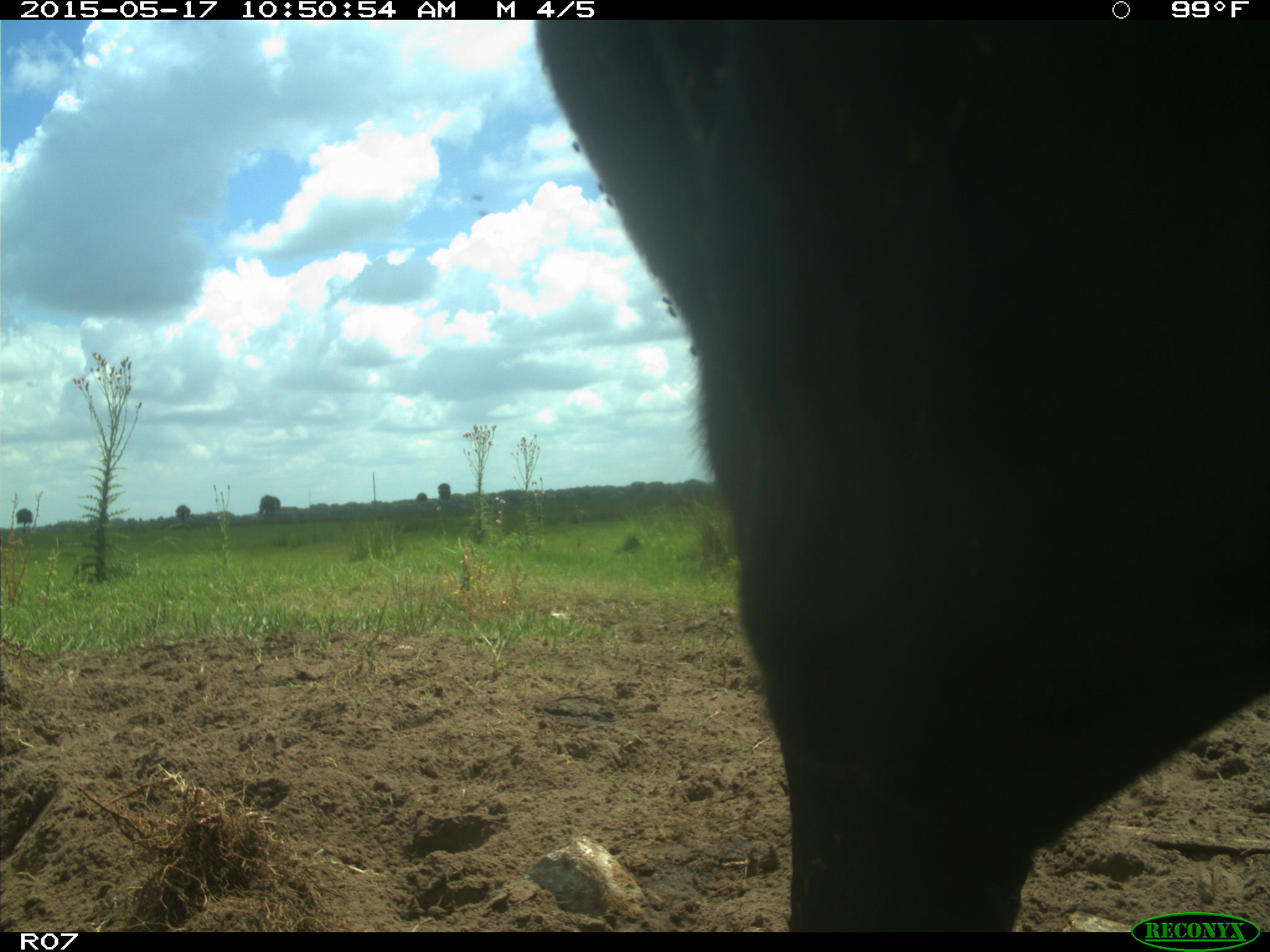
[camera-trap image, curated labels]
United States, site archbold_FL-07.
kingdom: Animalia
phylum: Chordata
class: Mammalia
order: Artiodactyla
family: Bovidae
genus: Bos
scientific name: Bos taurus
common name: domestic cow